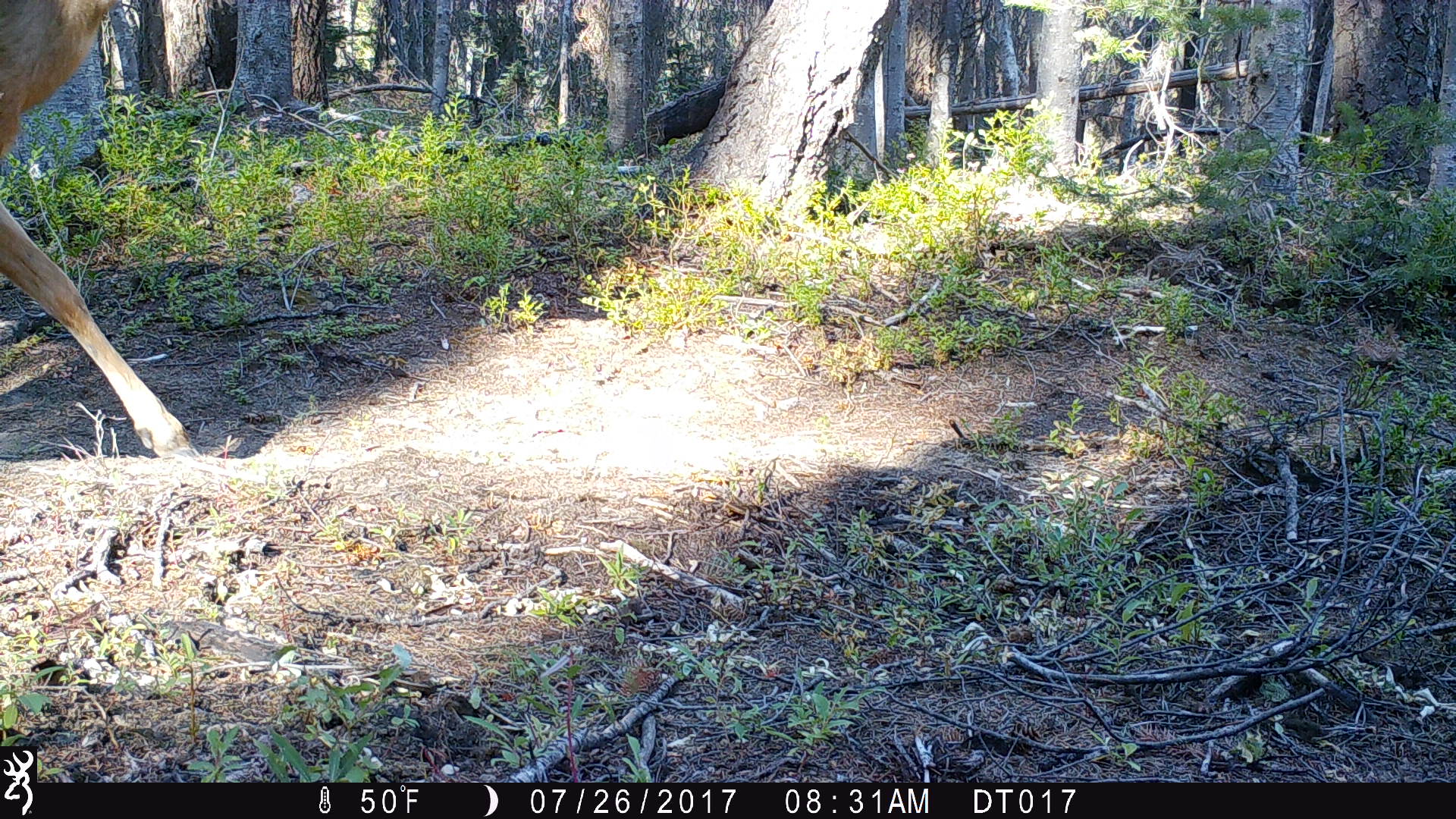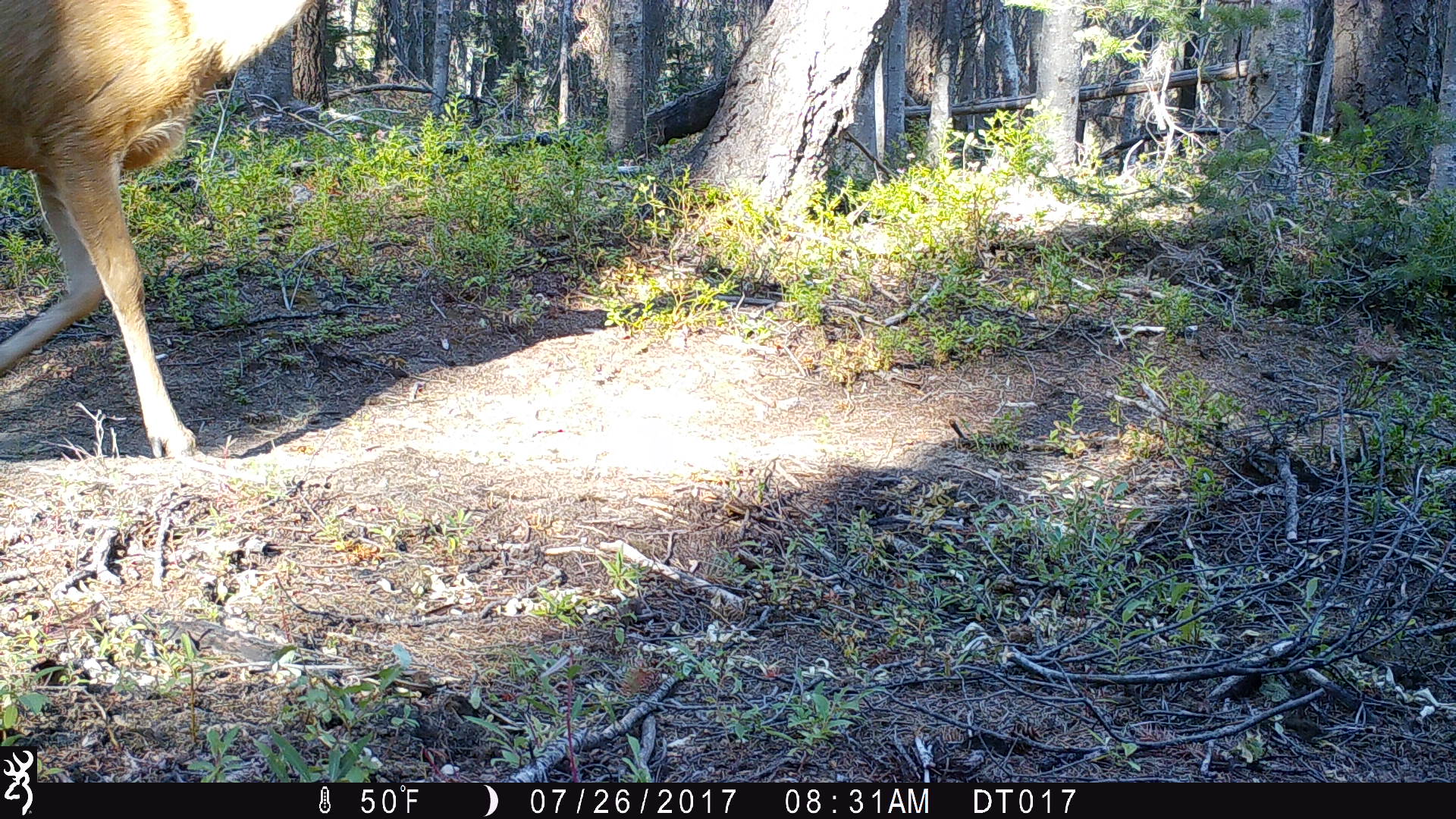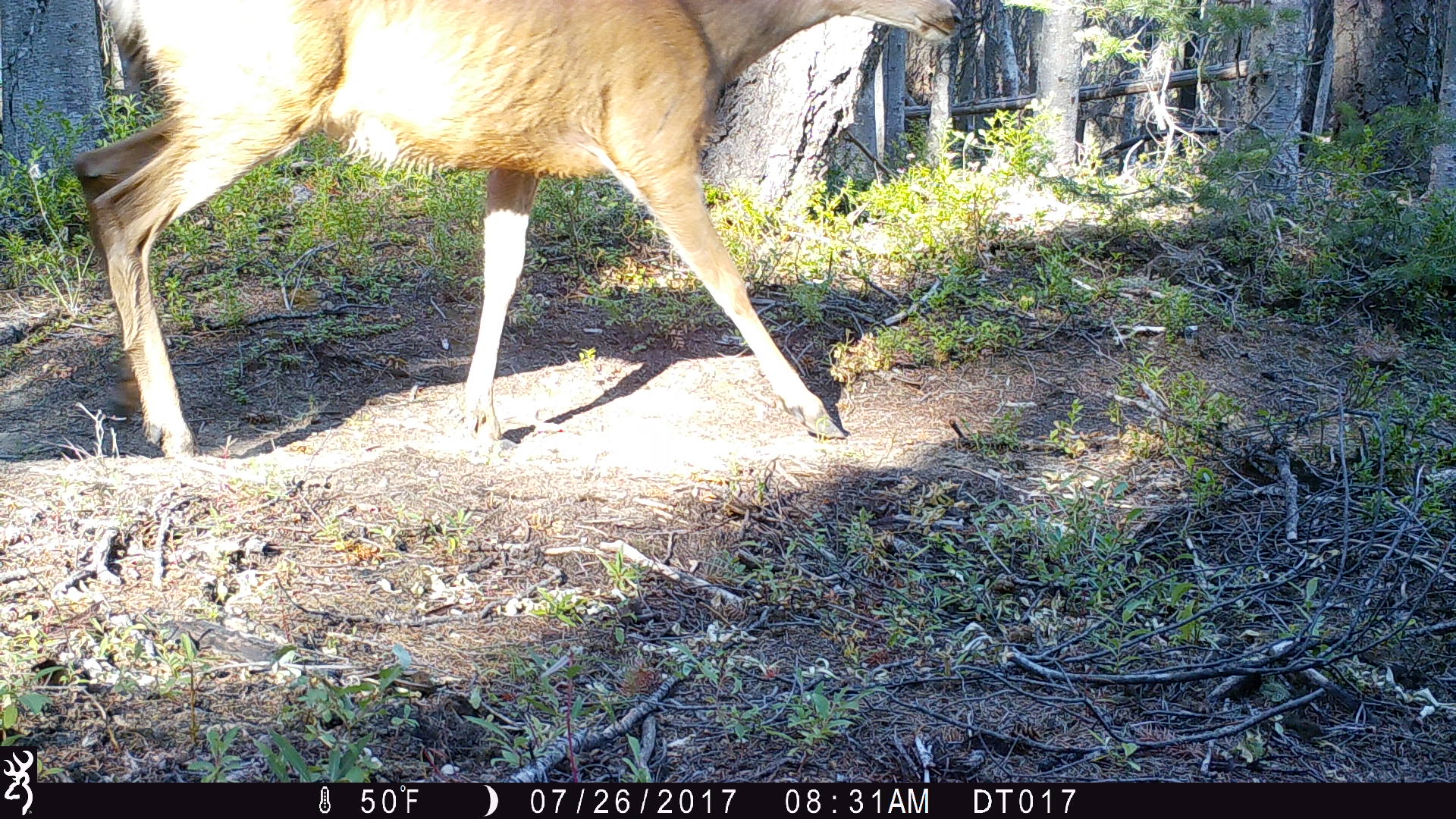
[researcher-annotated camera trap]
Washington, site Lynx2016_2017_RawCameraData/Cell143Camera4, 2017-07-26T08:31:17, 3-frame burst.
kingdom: Animalia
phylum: Chordata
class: Mammalia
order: Artiodactyla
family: Cervidae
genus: Odocoileus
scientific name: Odocoileus hemionus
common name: mule deer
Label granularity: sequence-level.